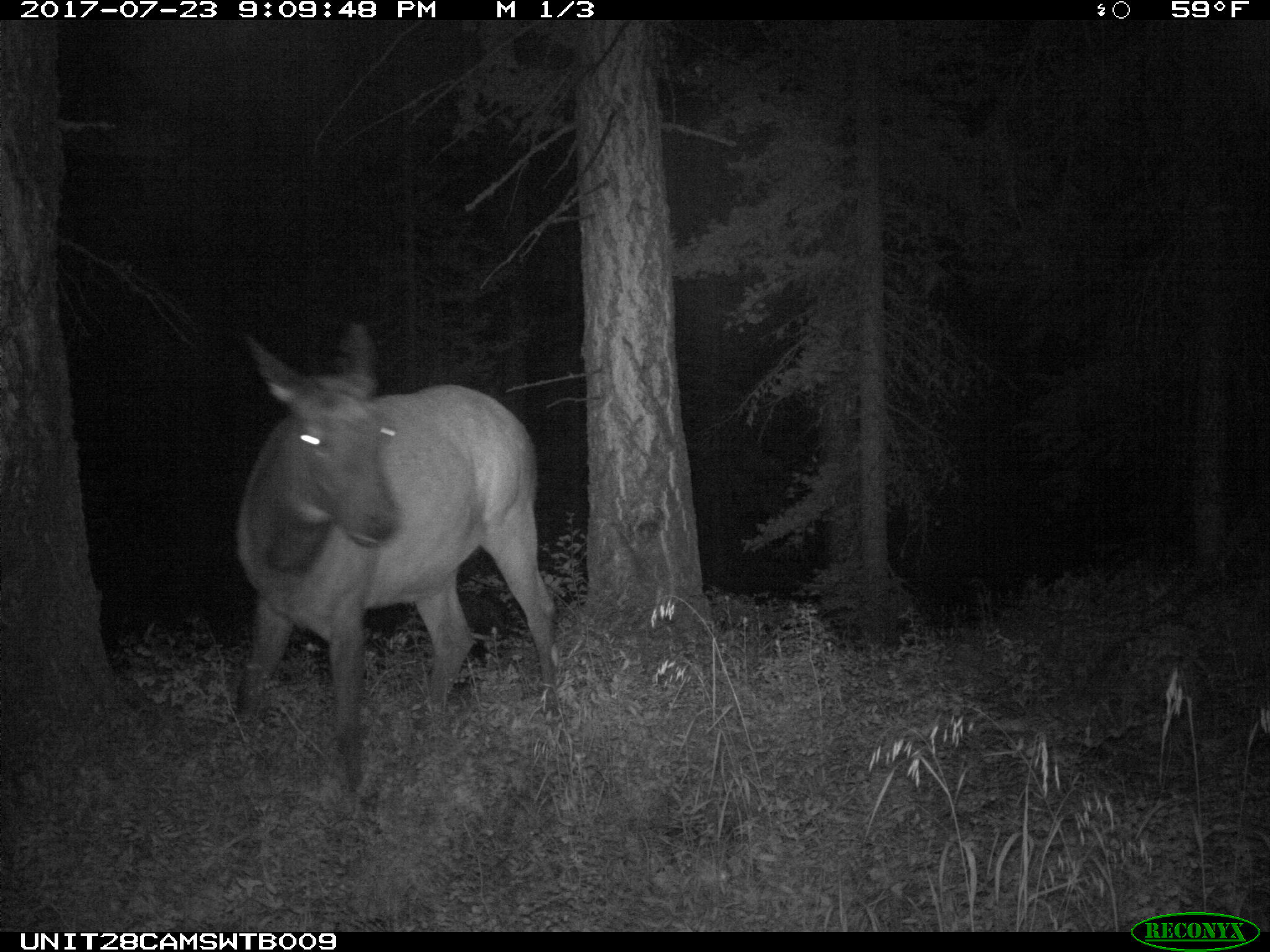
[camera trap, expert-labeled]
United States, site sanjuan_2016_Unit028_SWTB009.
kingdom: Animalia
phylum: Chordata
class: Mammalia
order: Artiodactyla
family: Cervidae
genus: Cervus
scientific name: Cervus elaphus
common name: red deer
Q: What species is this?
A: Cervus elaphus (red deer).